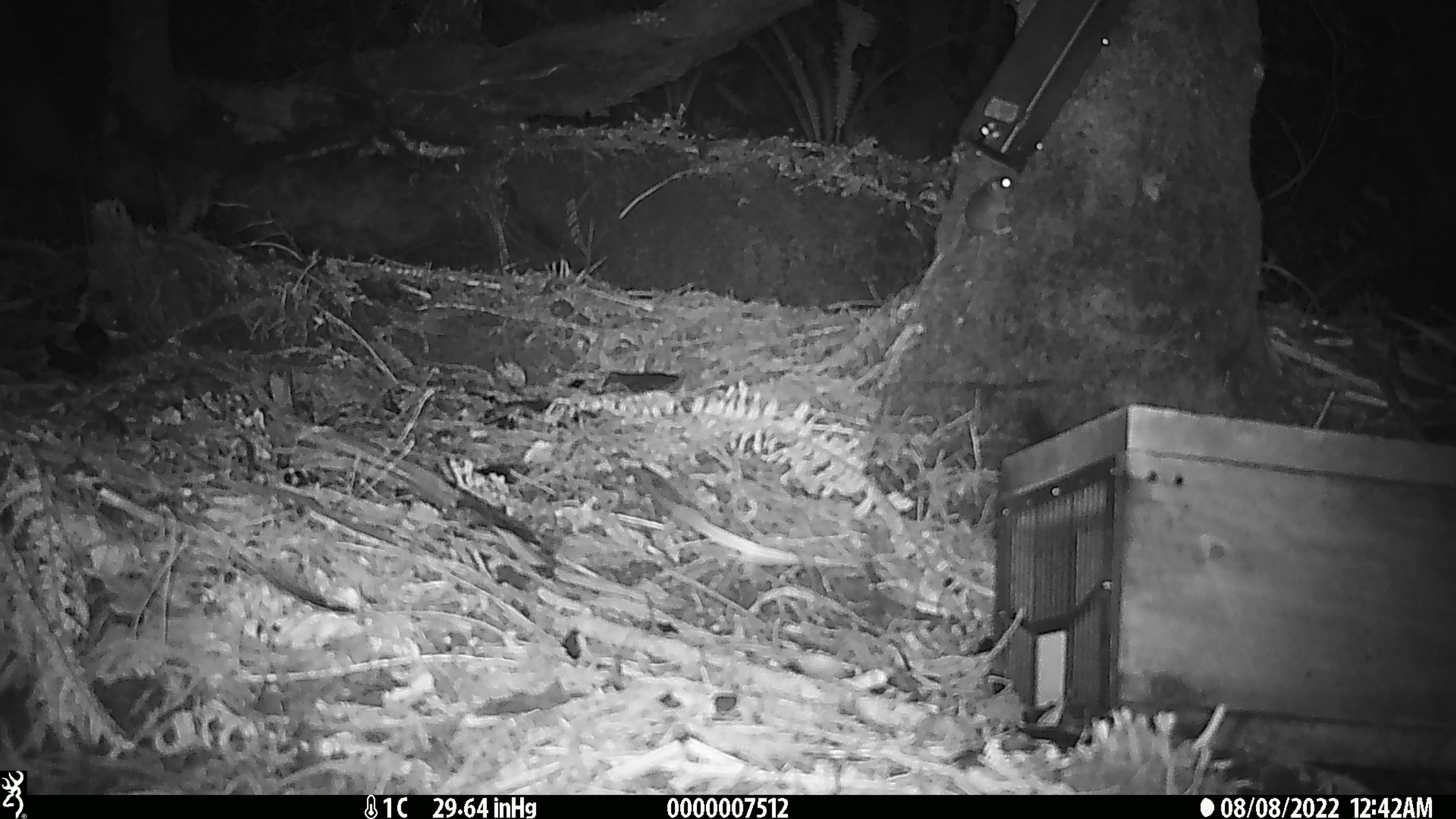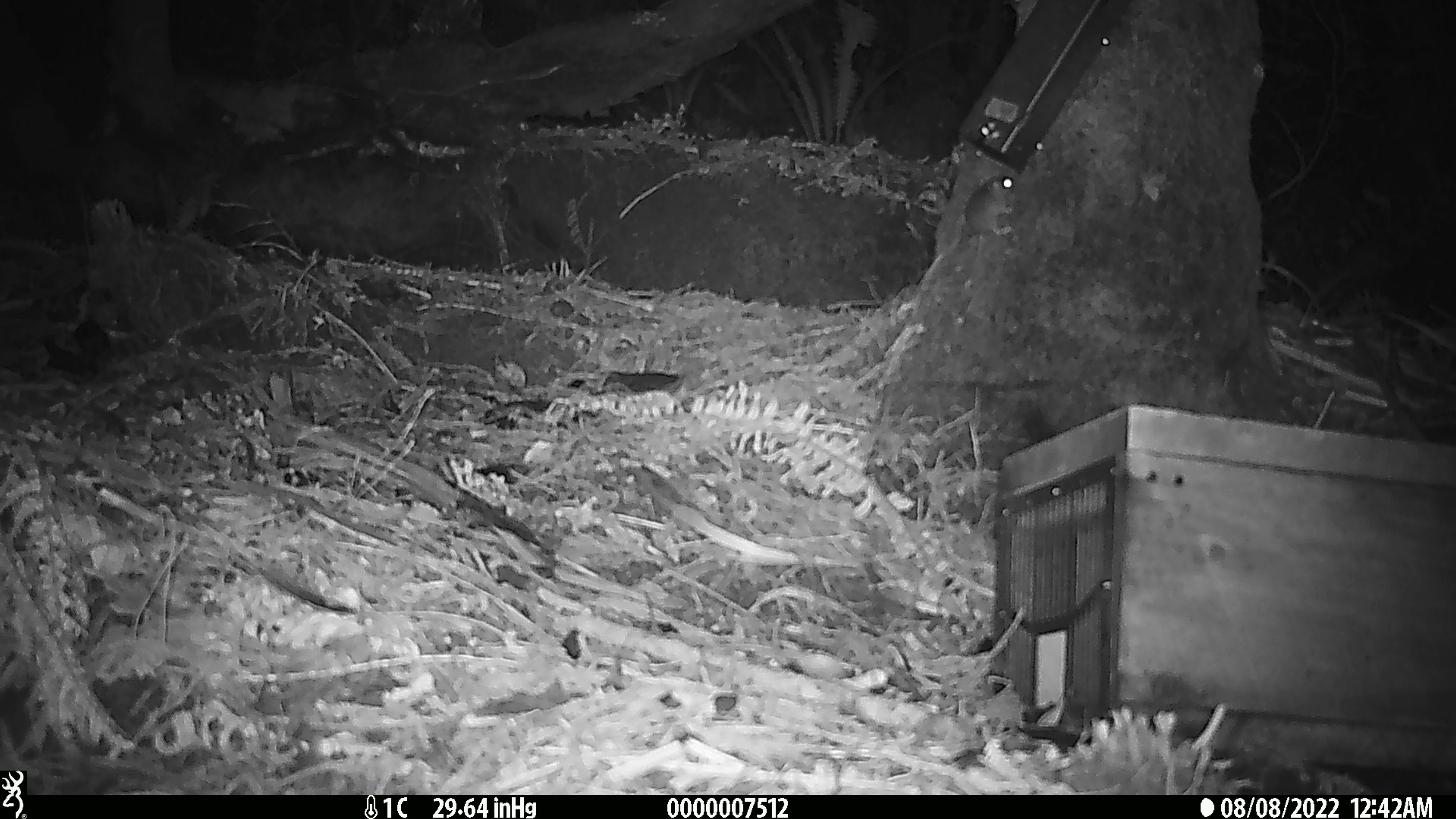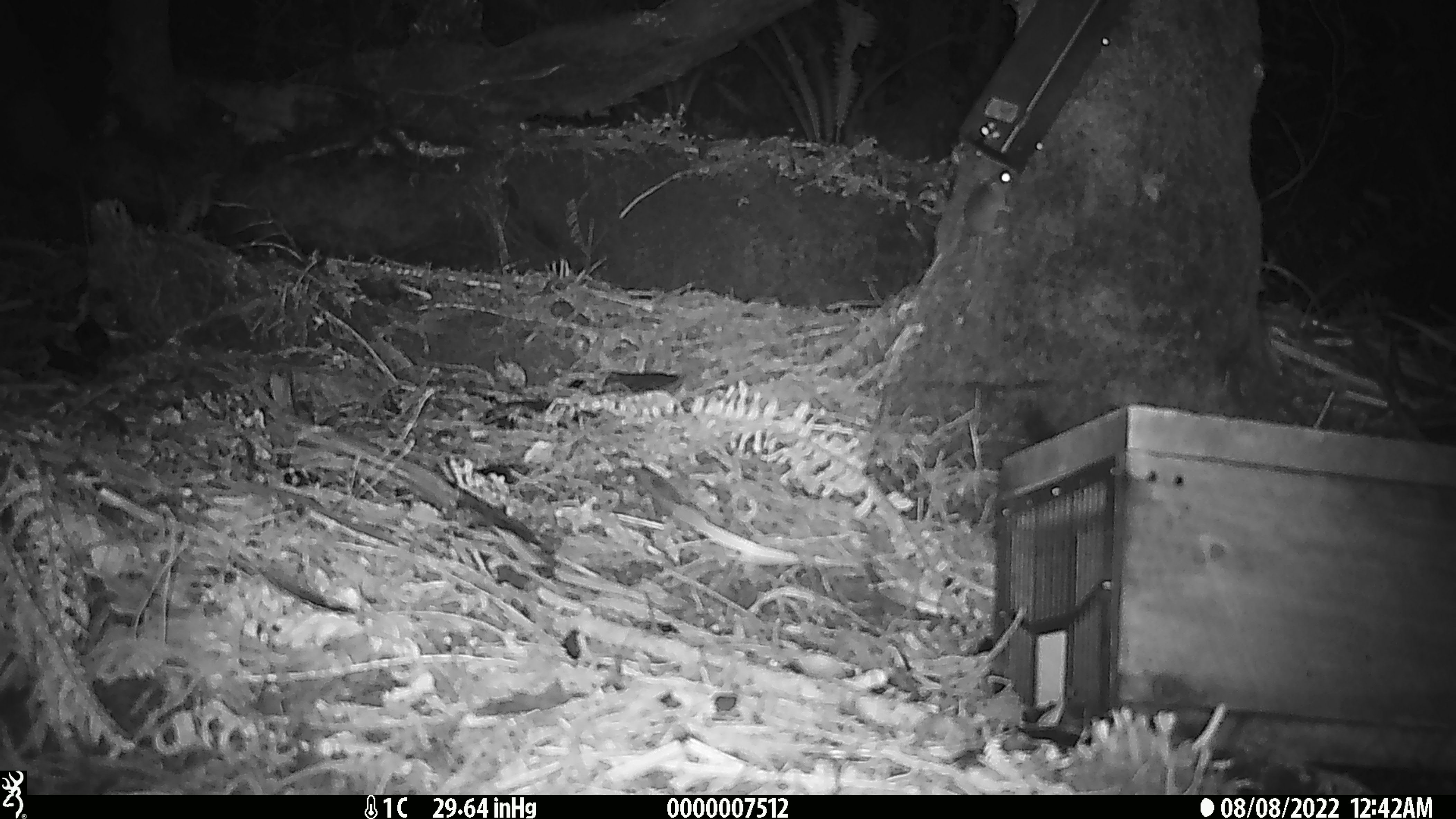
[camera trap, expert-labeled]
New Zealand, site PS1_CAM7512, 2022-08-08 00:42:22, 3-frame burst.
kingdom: Animalia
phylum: Chordata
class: Mammalia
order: Rodentia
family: Muridae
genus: Mus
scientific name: Mus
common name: mouse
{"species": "mouse (Mus)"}